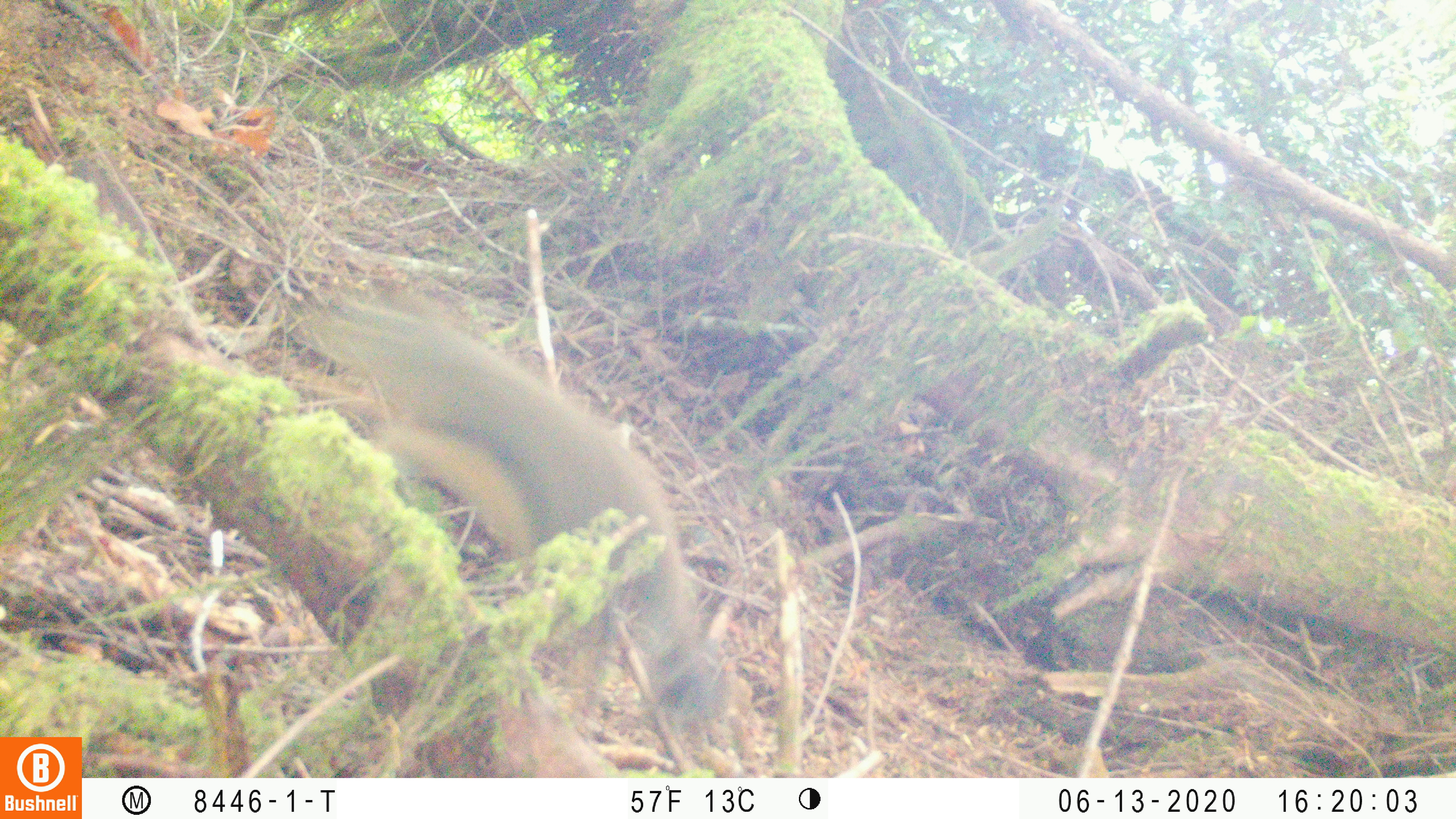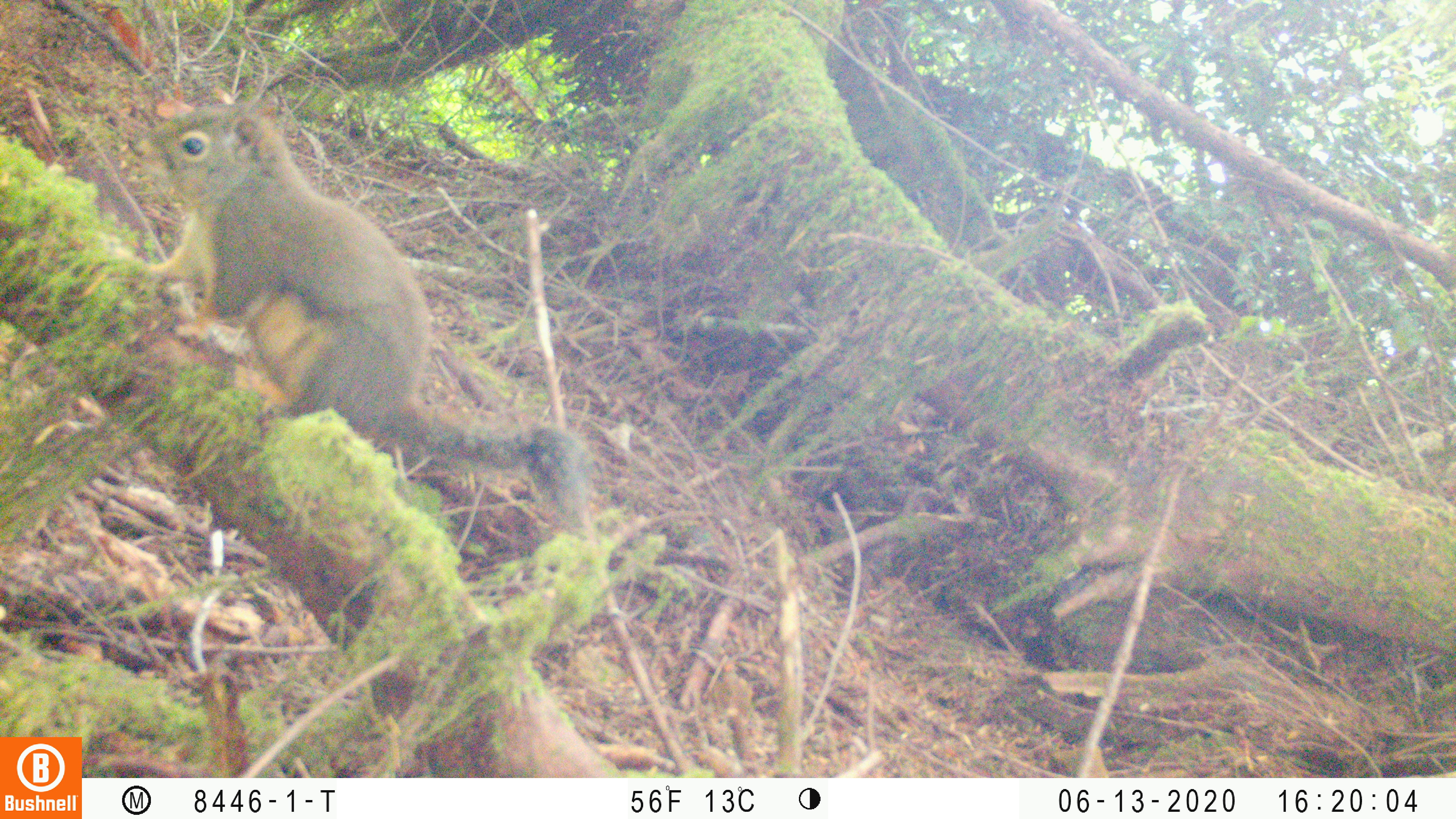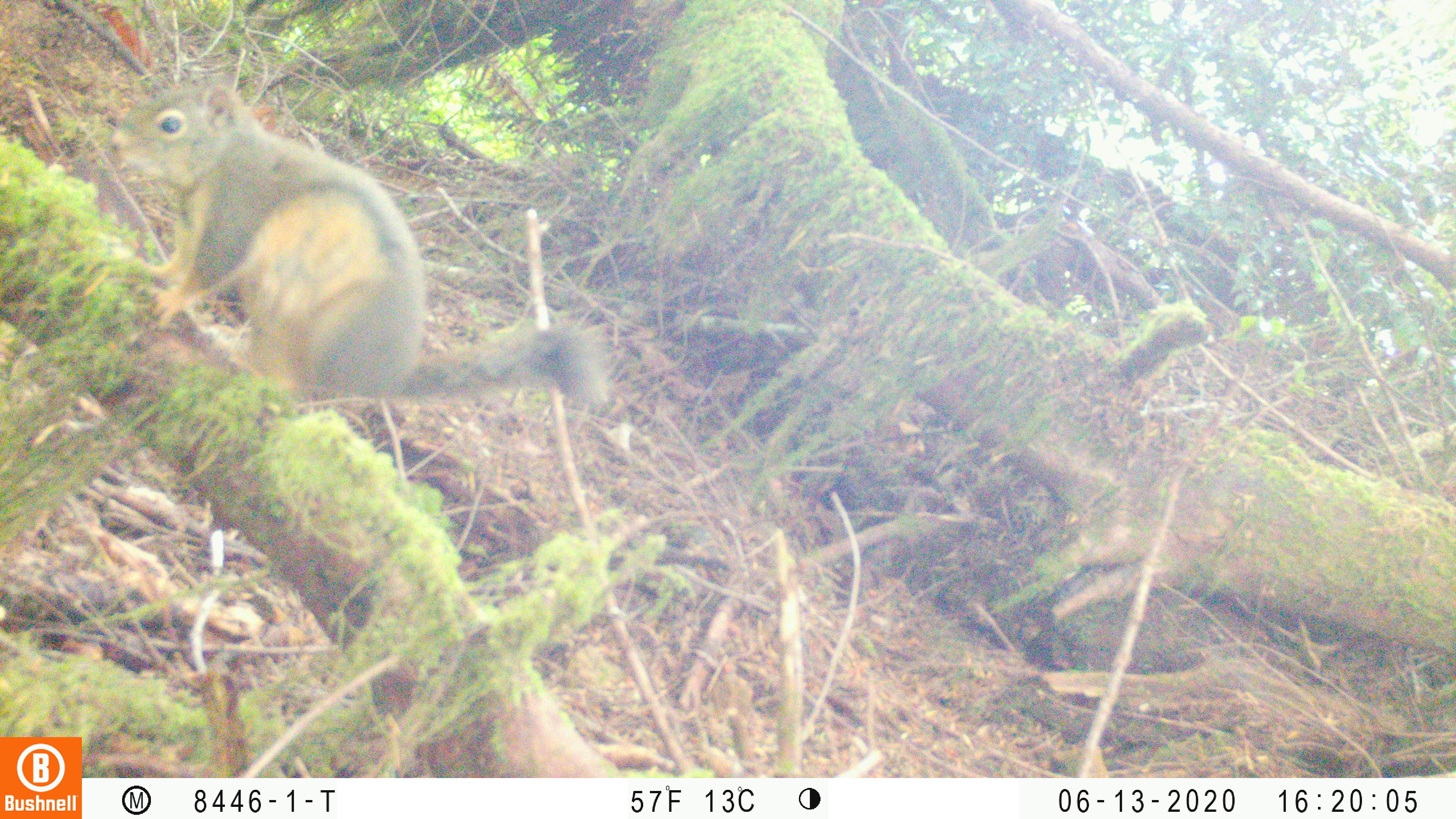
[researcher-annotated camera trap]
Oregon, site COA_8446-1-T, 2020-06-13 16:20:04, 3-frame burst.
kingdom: Animalia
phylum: Chordata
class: Mammalia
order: Rodentia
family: Sciuridae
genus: Tamiasciurus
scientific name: Tamiasciurus douglasii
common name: douglas squirrel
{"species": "douglas squirrel (Tamiasciurus douglasii)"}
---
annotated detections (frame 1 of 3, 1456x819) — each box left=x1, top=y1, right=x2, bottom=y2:
douglas squirrel: left=335, top=297, right=709, bottom=699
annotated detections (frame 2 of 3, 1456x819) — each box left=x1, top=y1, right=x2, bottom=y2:
douglas squirrel: left=143, top=102, right=586, bottom=509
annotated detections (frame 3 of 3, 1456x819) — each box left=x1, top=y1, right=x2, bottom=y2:
douglas squirrel: left=111, top=80, right=608, bottom=407